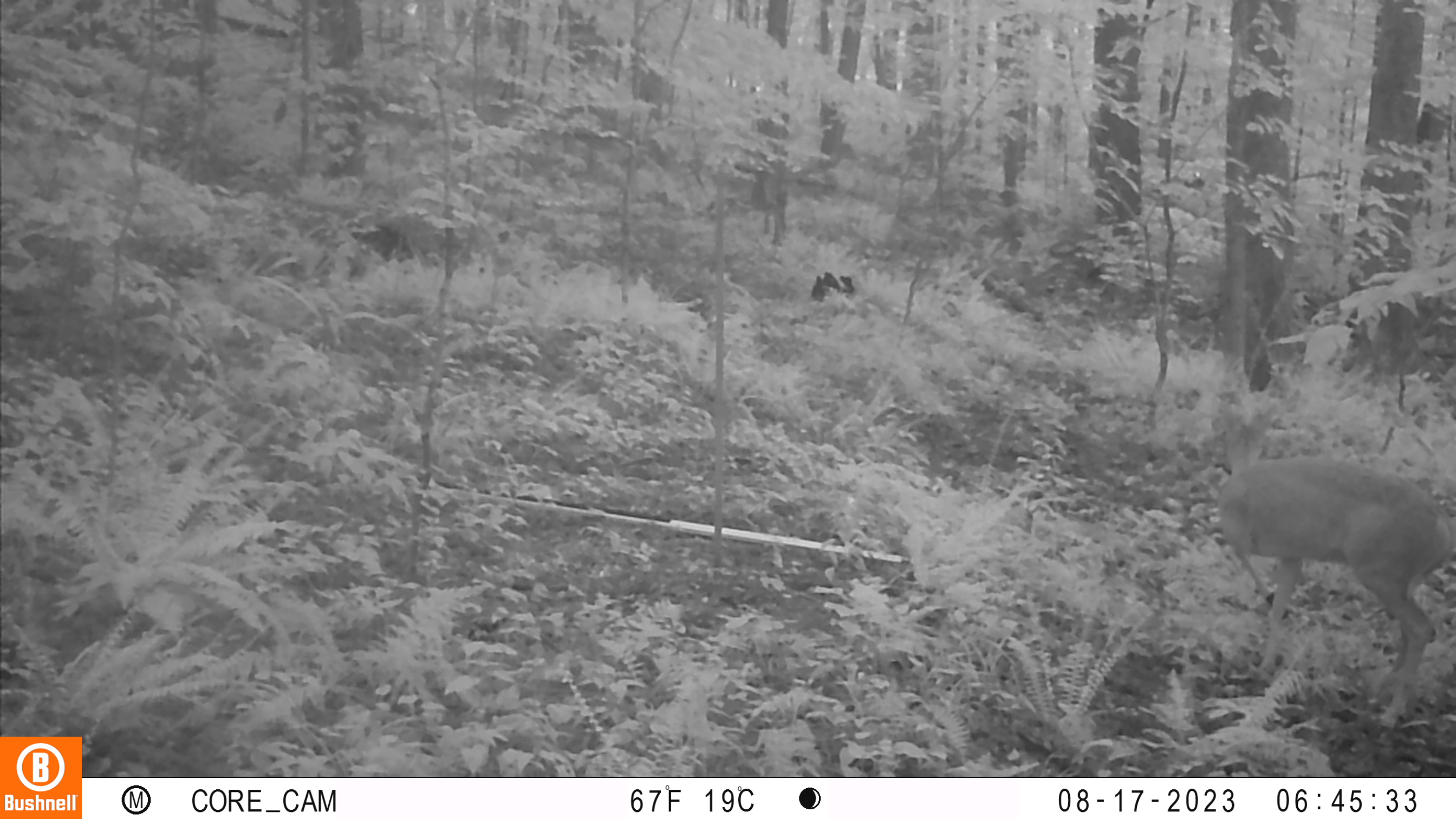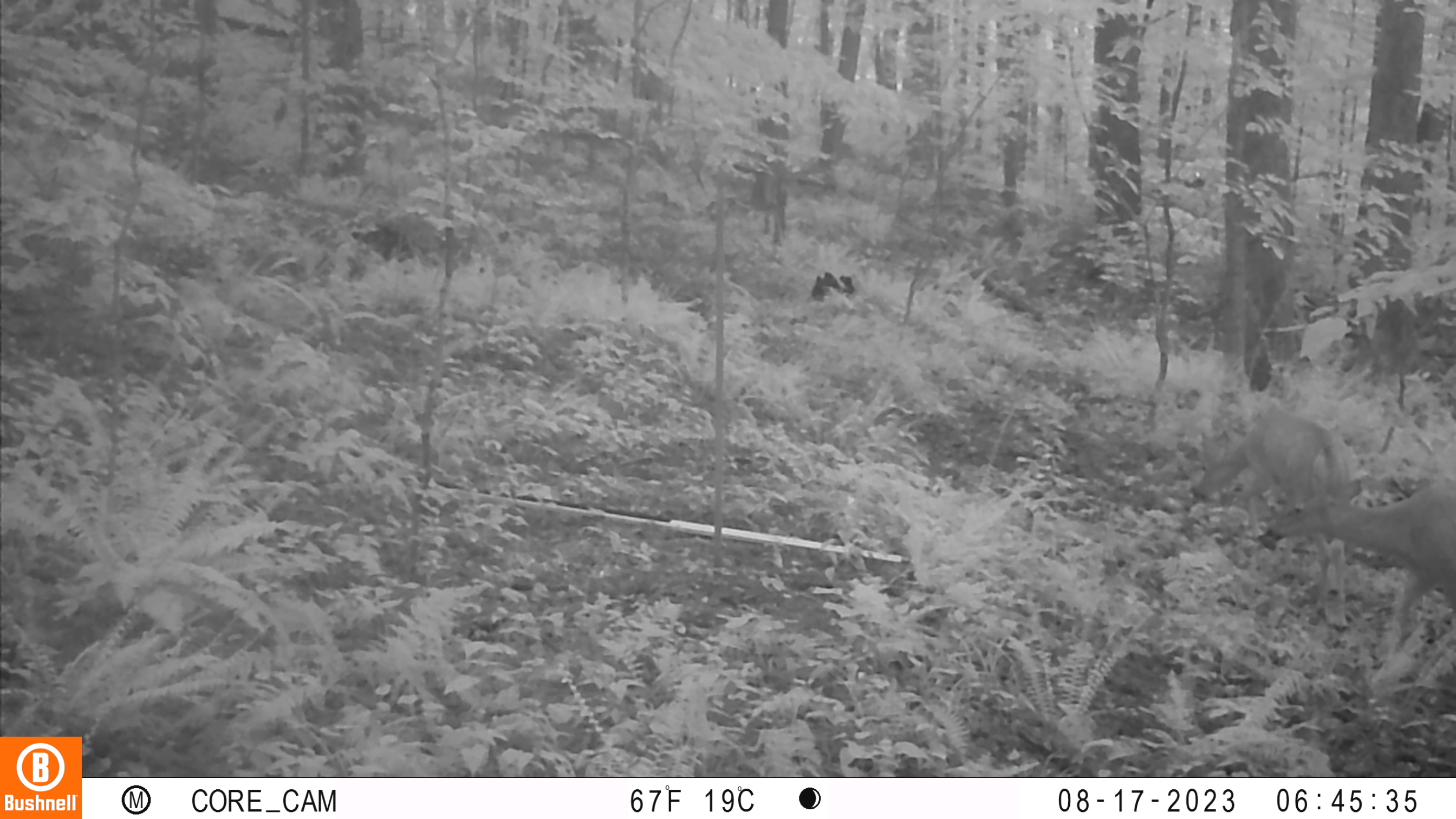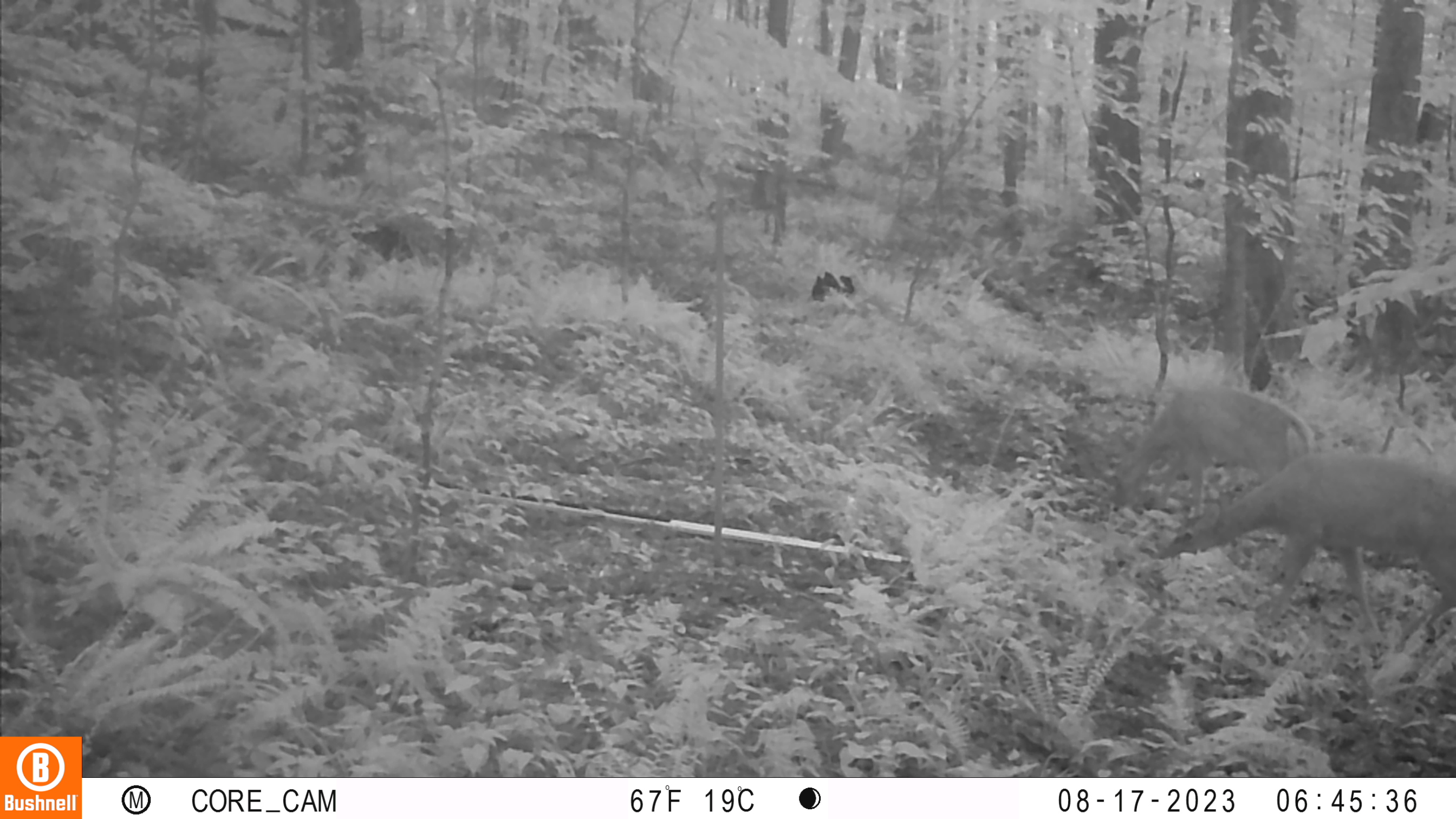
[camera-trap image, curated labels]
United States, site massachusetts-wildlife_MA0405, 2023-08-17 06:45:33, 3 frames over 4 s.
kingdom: Animalia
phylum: Chordata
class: Mammalia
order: Artiodactyla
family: Cervidae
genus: Odocoileus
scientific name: Odocoileus virginianus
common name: white-tailed deer